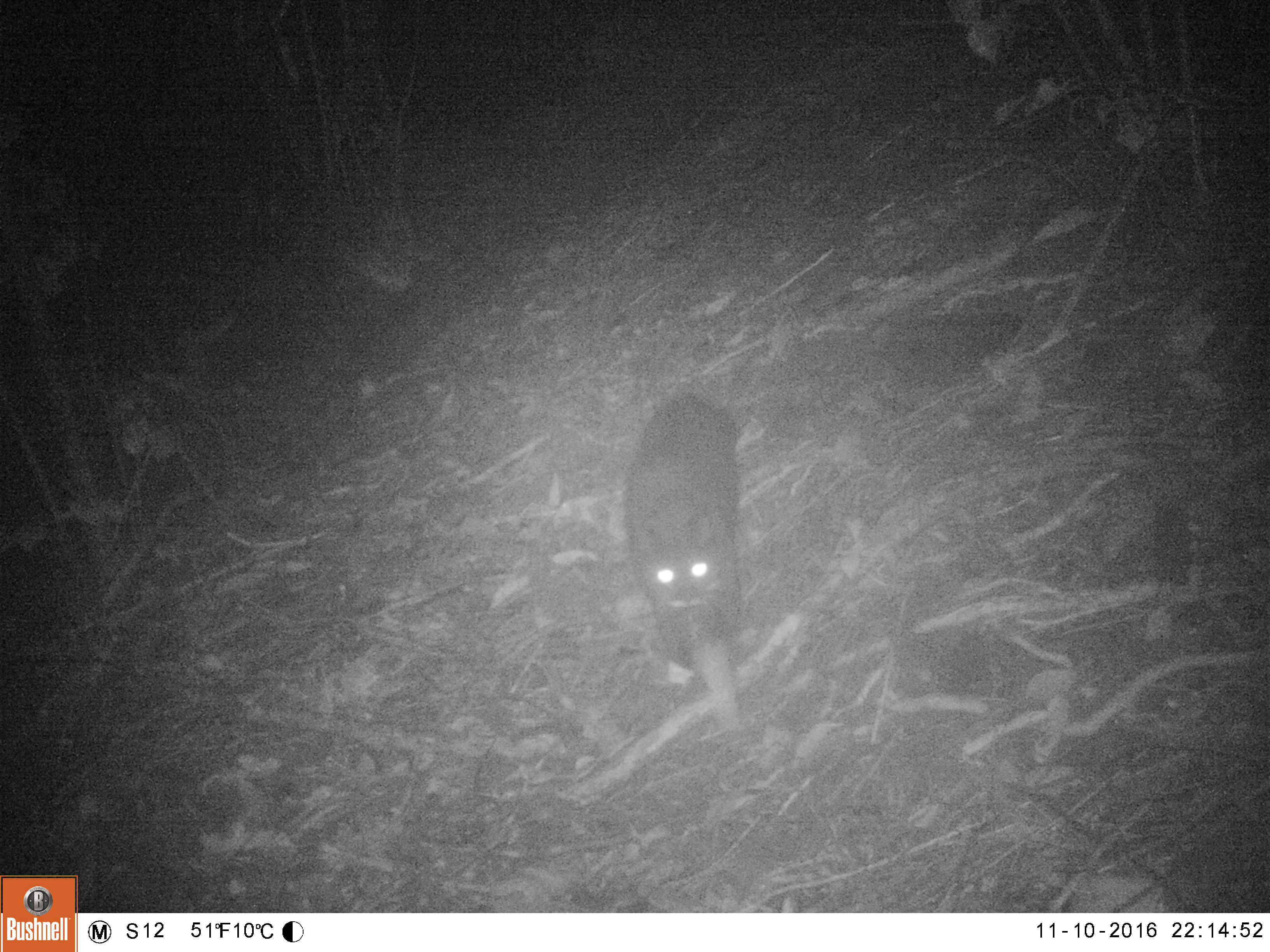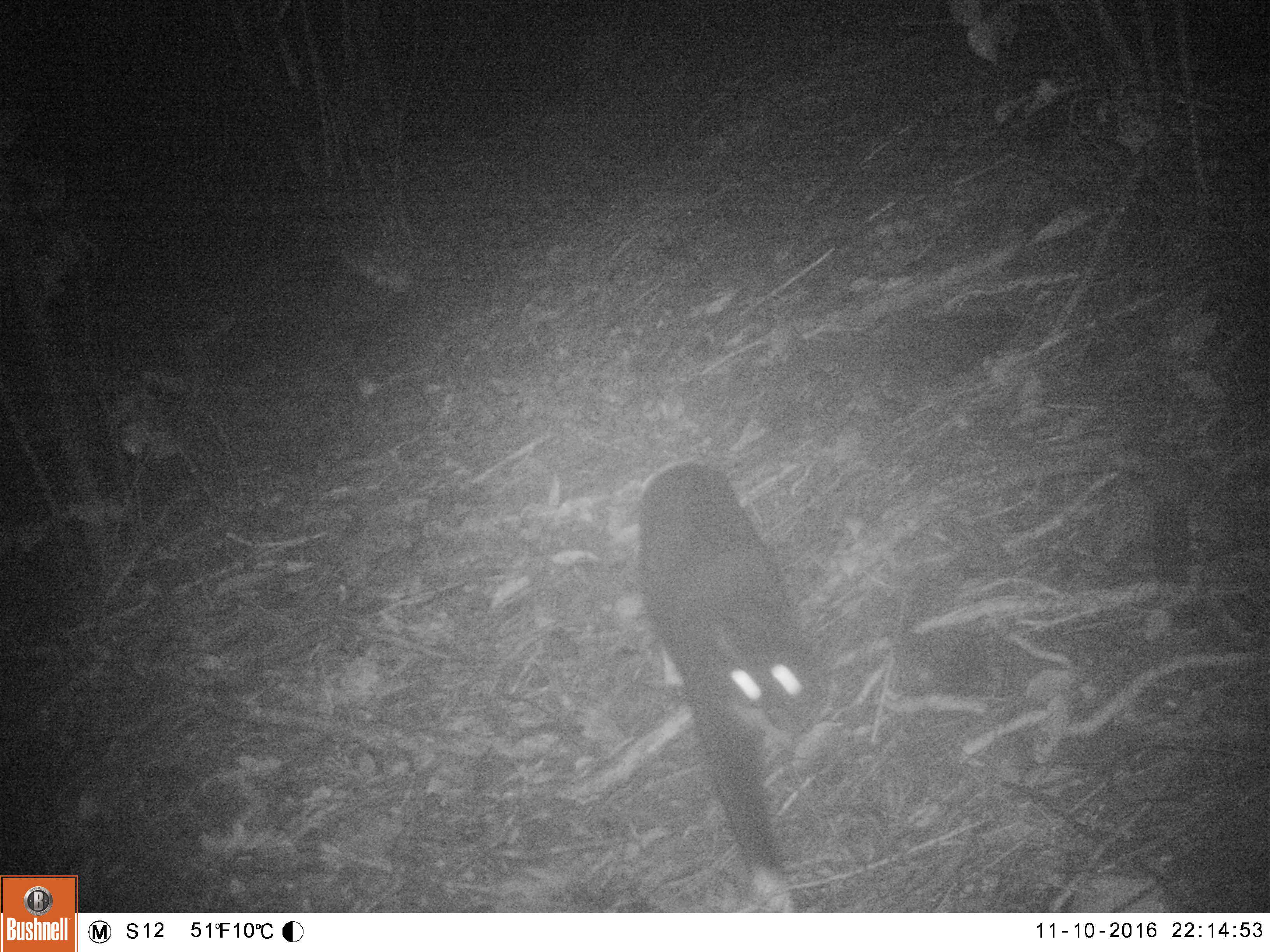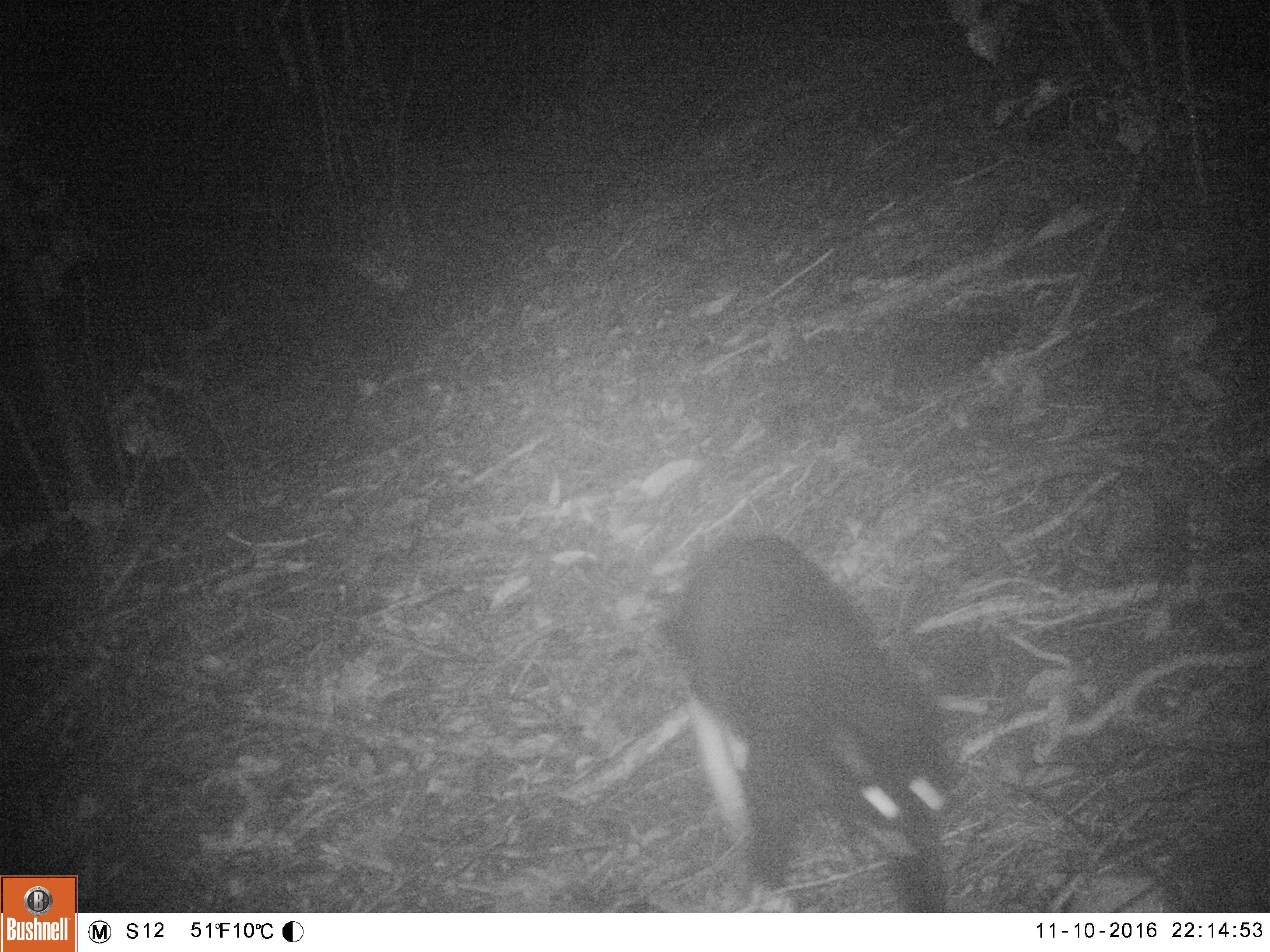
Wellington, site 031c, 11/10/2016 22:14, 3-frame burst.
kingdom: Animalia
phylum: Chordata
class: Mammalia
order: Carnivora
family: Felidae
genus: Felis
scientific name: Felis catus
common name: cat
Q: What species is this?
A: Cat (Felis catus).